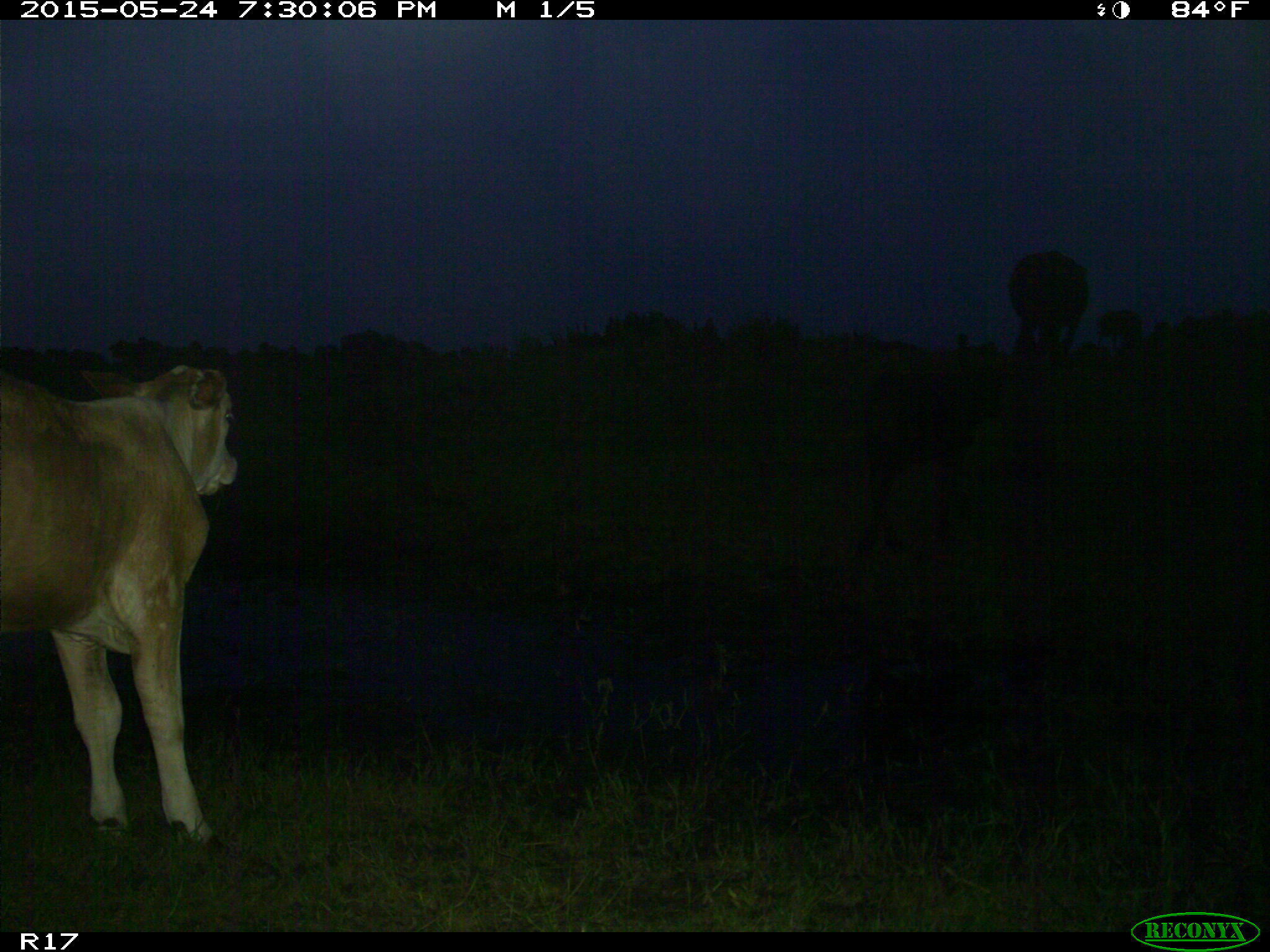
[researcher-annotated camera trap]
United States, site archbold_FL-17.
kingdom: Animalia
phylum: Chordata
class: Mammalia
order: Artiodactyla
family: Bovidae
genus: Bos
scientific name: Bos taurus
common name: domestic cow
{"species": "Bos taurus (domestic cow)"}